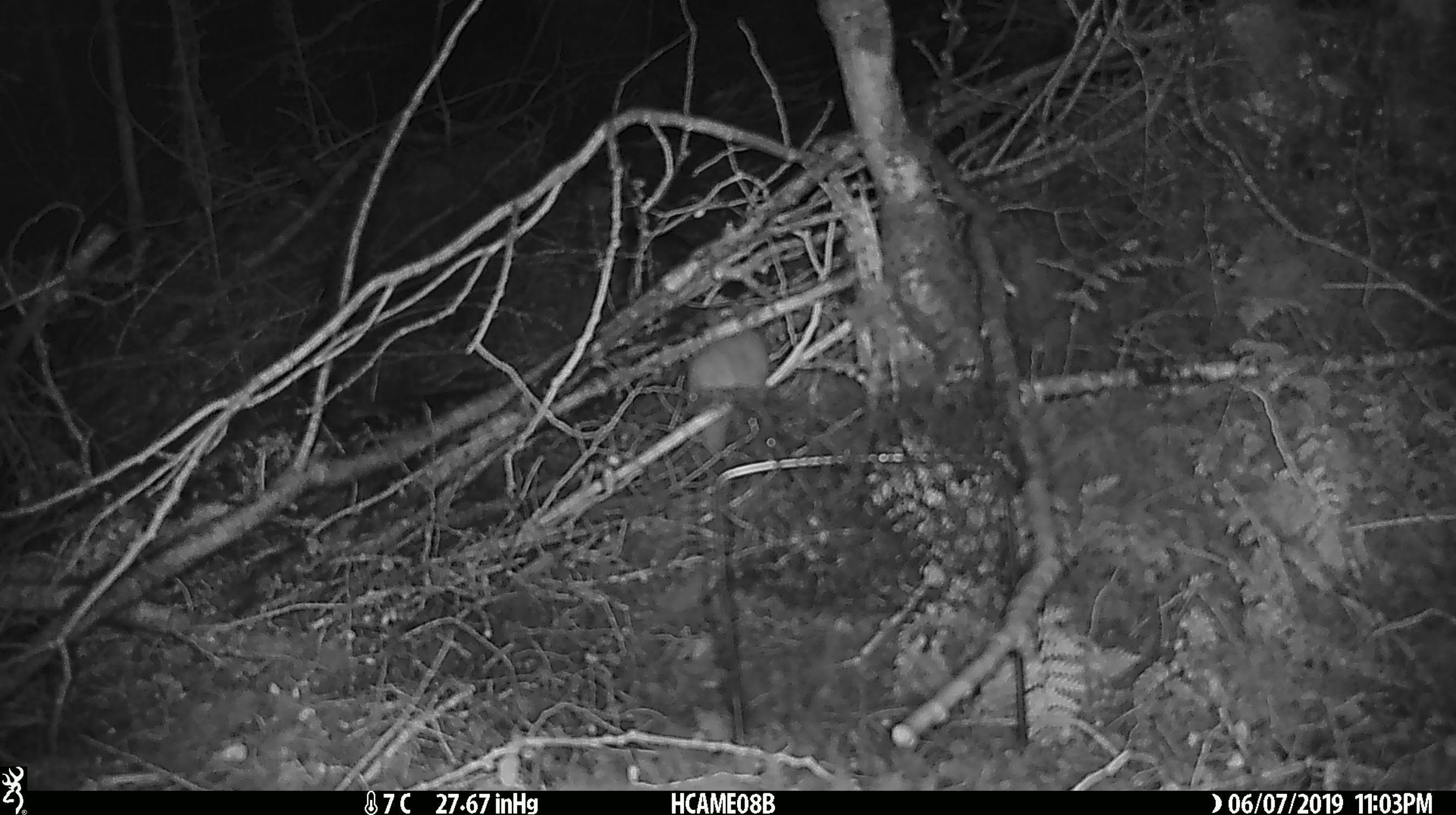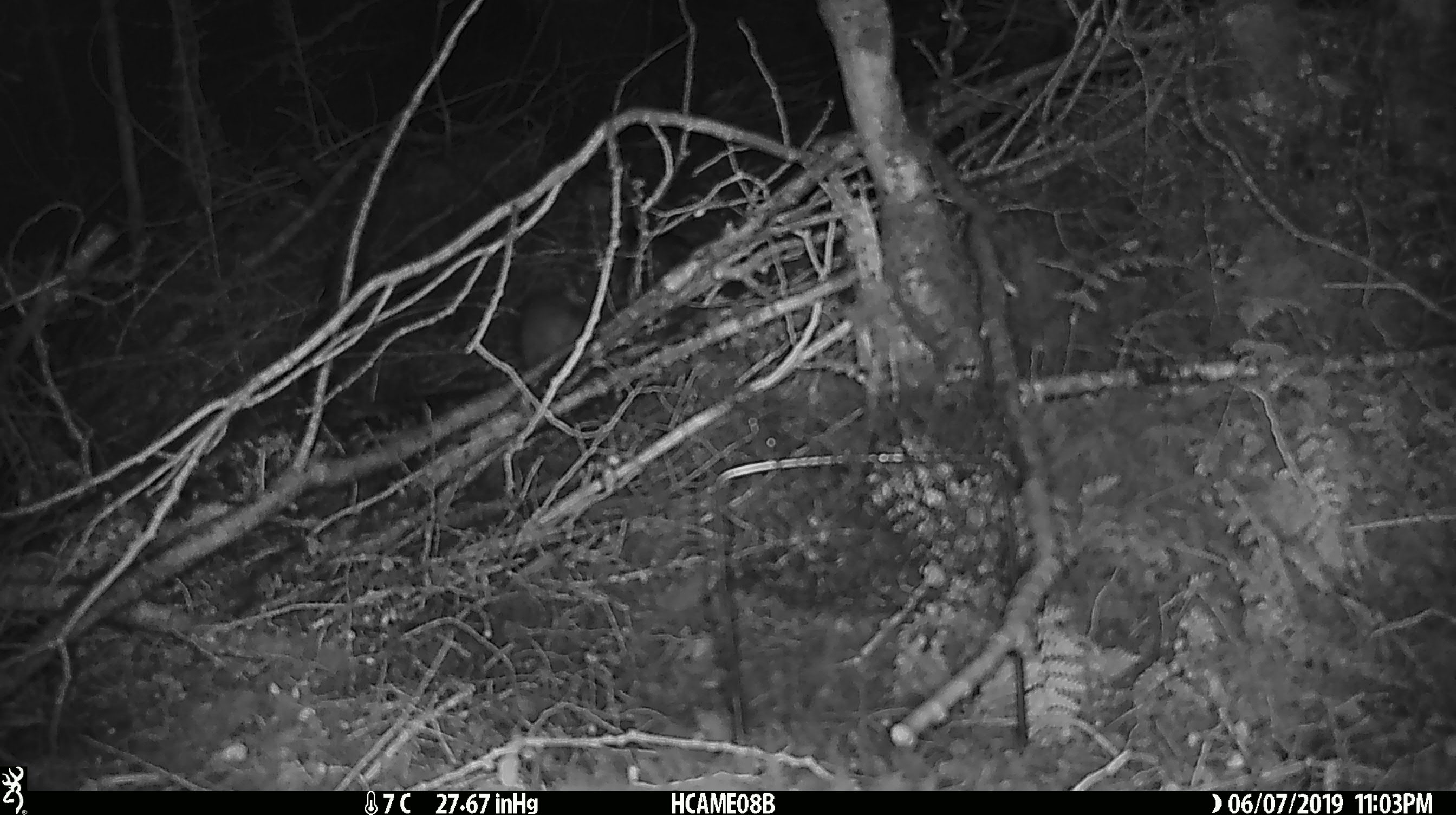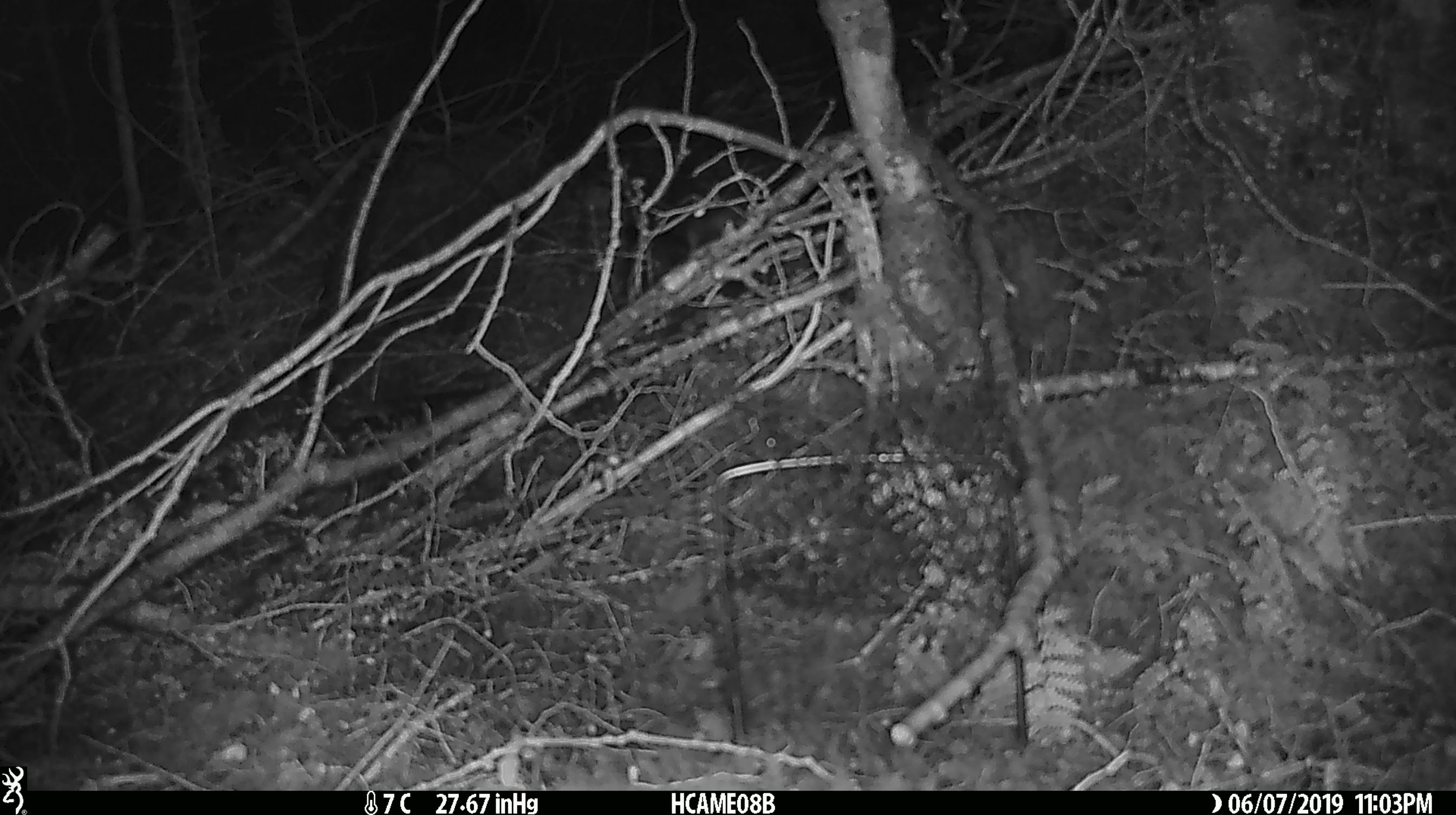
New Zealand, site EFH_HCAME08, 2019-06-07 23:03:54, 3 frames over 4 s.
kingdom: Animalia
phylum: Chordata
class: Mammalia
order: Rodentia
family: Muridae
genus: Rattus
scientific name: Rattus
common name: rat